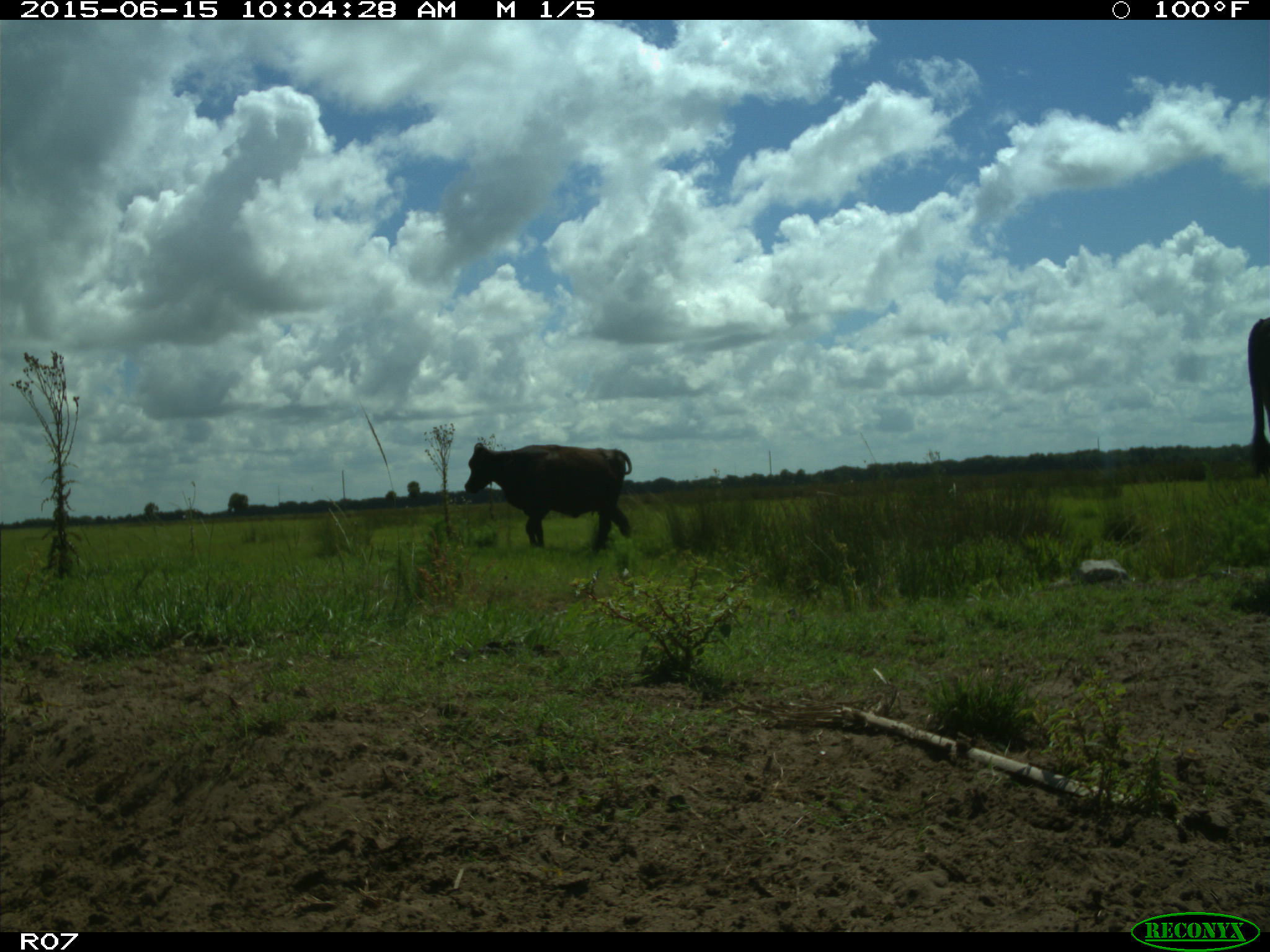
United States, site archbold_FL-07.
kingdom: Animalia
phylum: Chordata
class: Mammalia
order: Artiodactyla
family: Bovidae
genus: Bos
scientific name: Bos taurus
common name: domestic cow